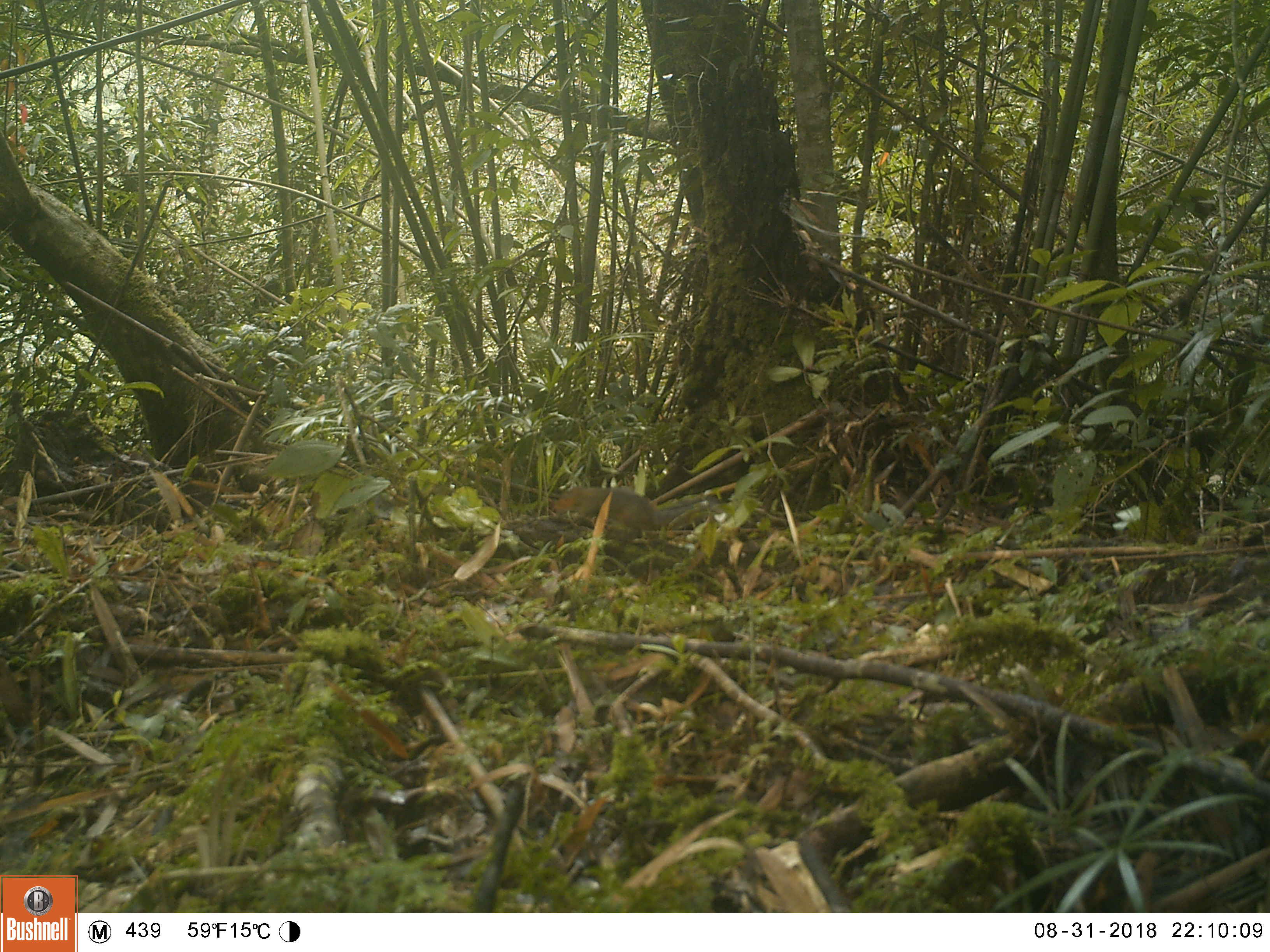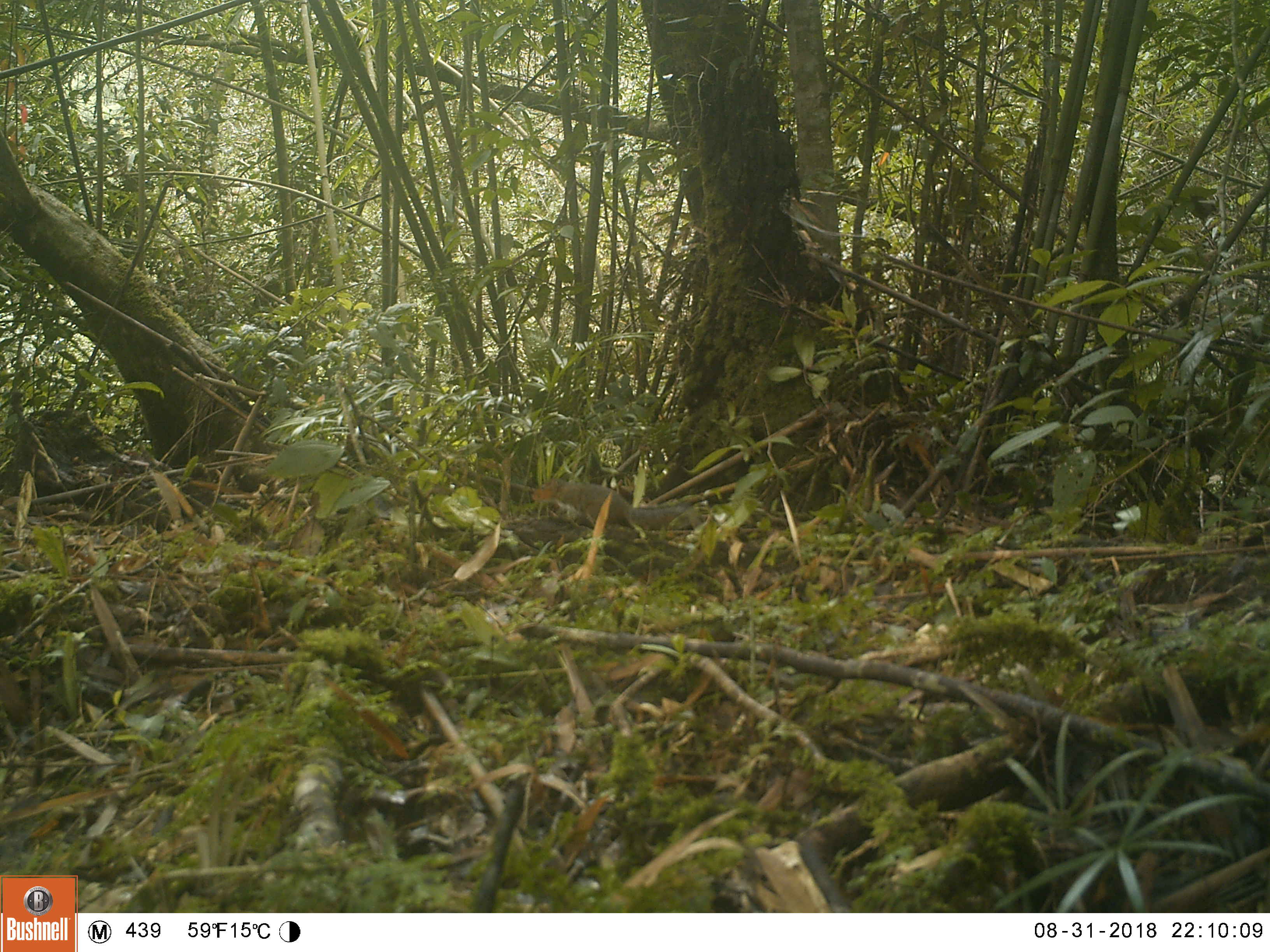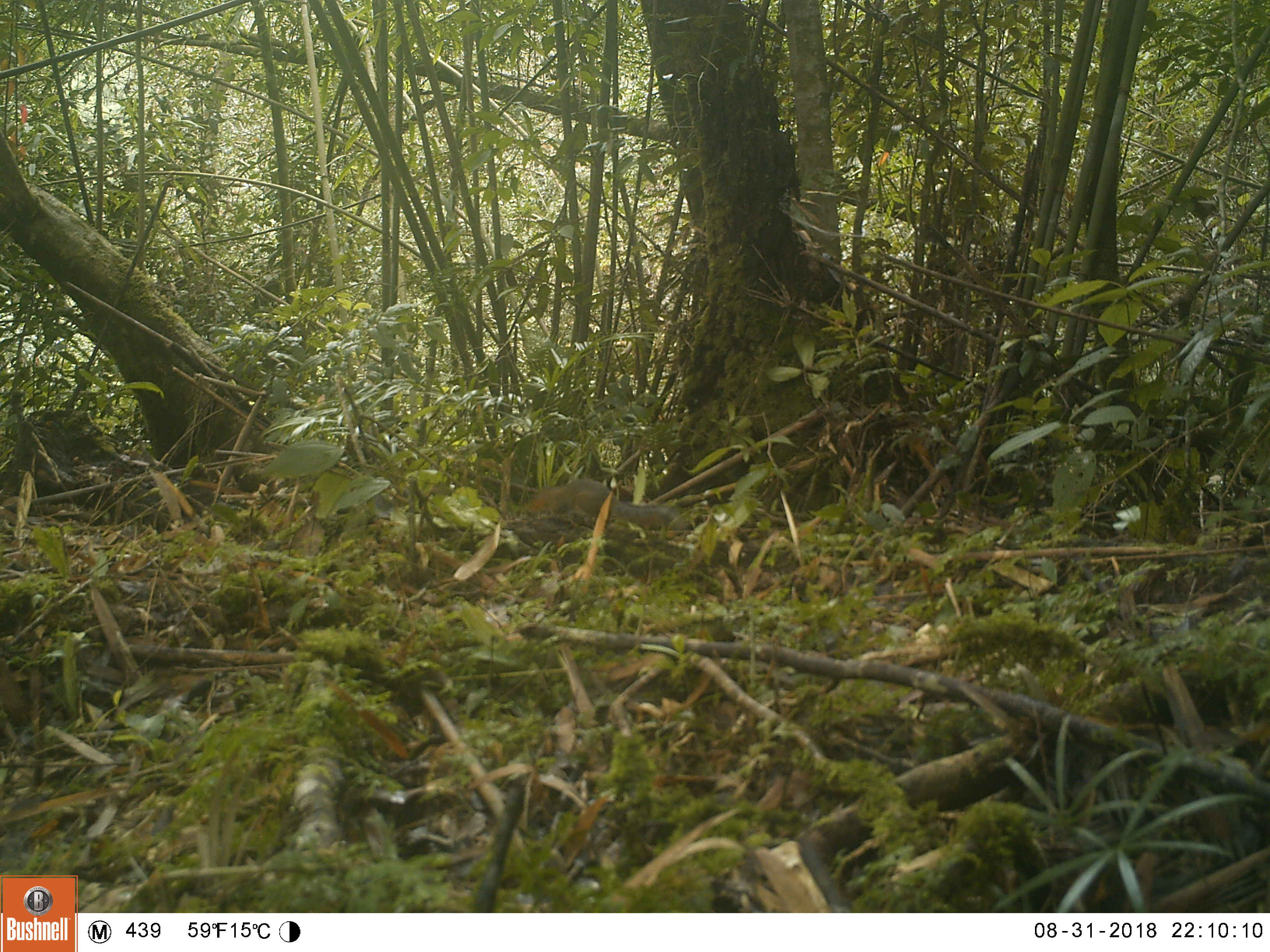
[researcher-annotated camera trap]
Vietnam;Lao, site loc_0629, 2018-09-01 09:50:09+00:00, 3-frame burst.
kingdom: Animalia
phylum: Chordata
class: Mammalia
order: Rodentia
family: Sciuridae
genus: Dremomys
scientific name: Dremomys rufigenis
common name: red-cheeked squirrel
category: red cheeked squirrel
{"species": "red cheeked squirrel (red-cheeked squirrel) (Dremomys rufigenis)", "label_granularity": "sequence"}